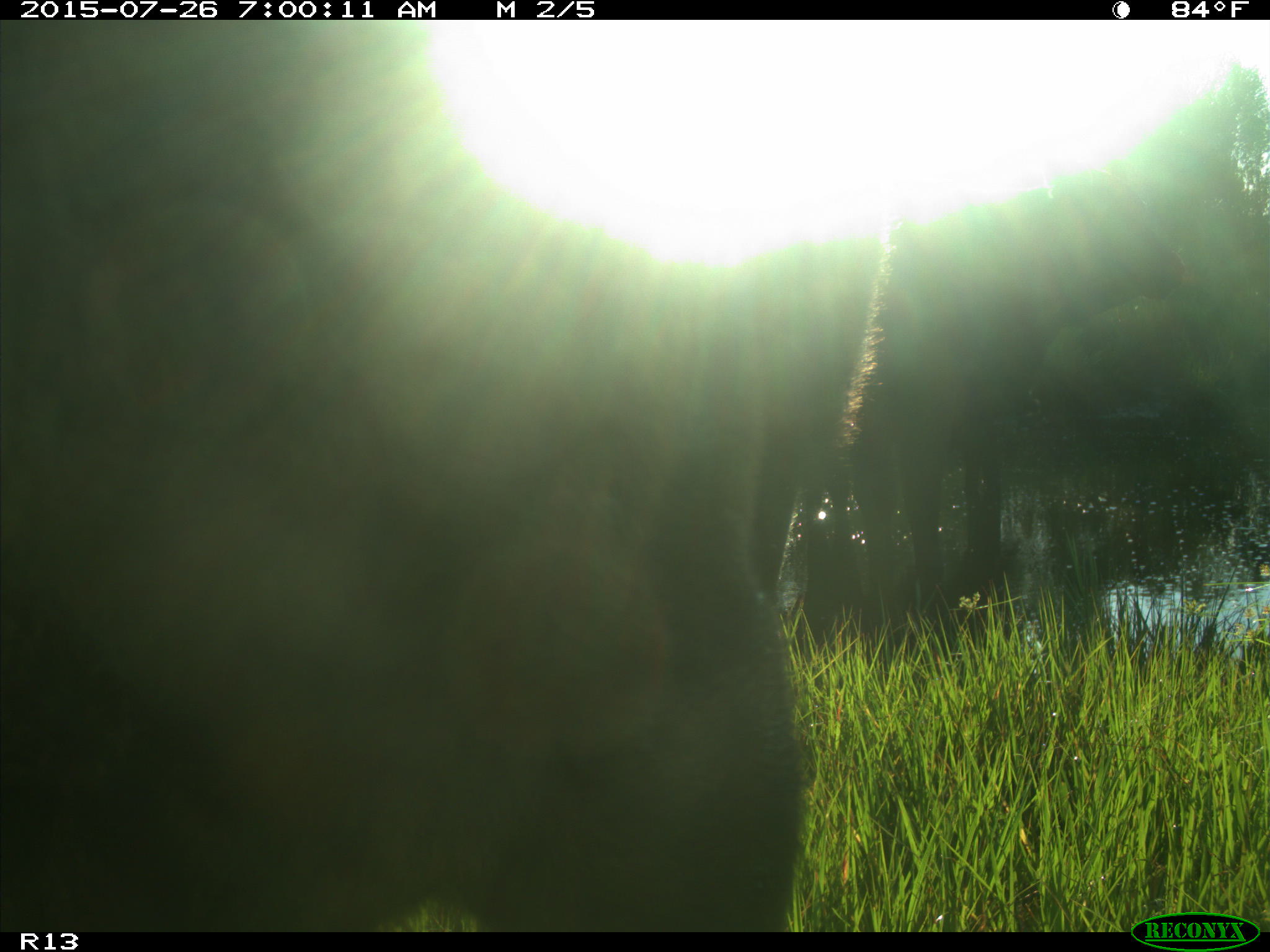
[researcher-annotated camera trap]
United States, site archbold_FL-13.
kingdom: Animalia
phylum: Chordata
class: Mammalia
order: Artiodactyla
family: Bovidae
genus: Bos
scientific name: Bos taurus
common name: domestic cow